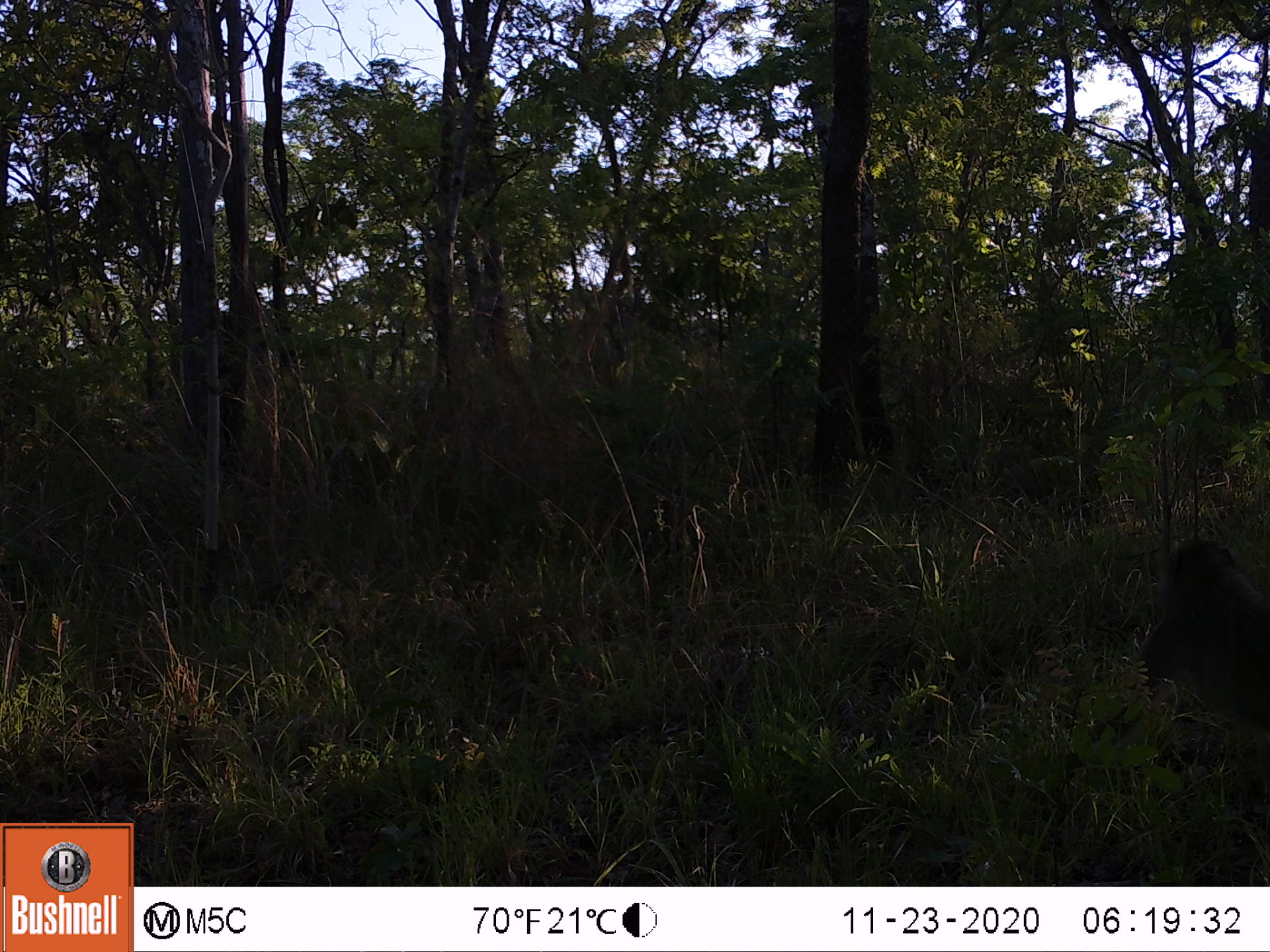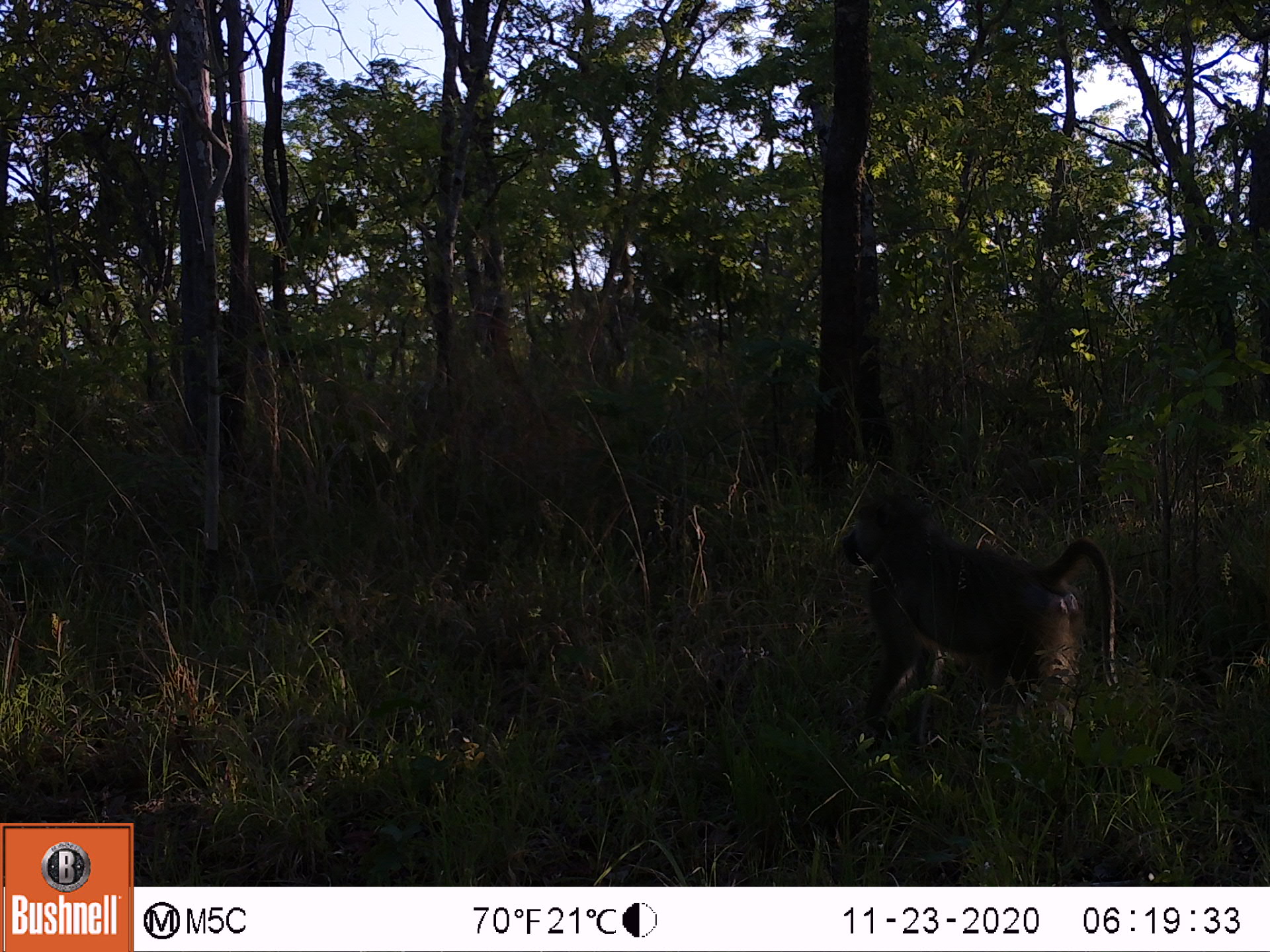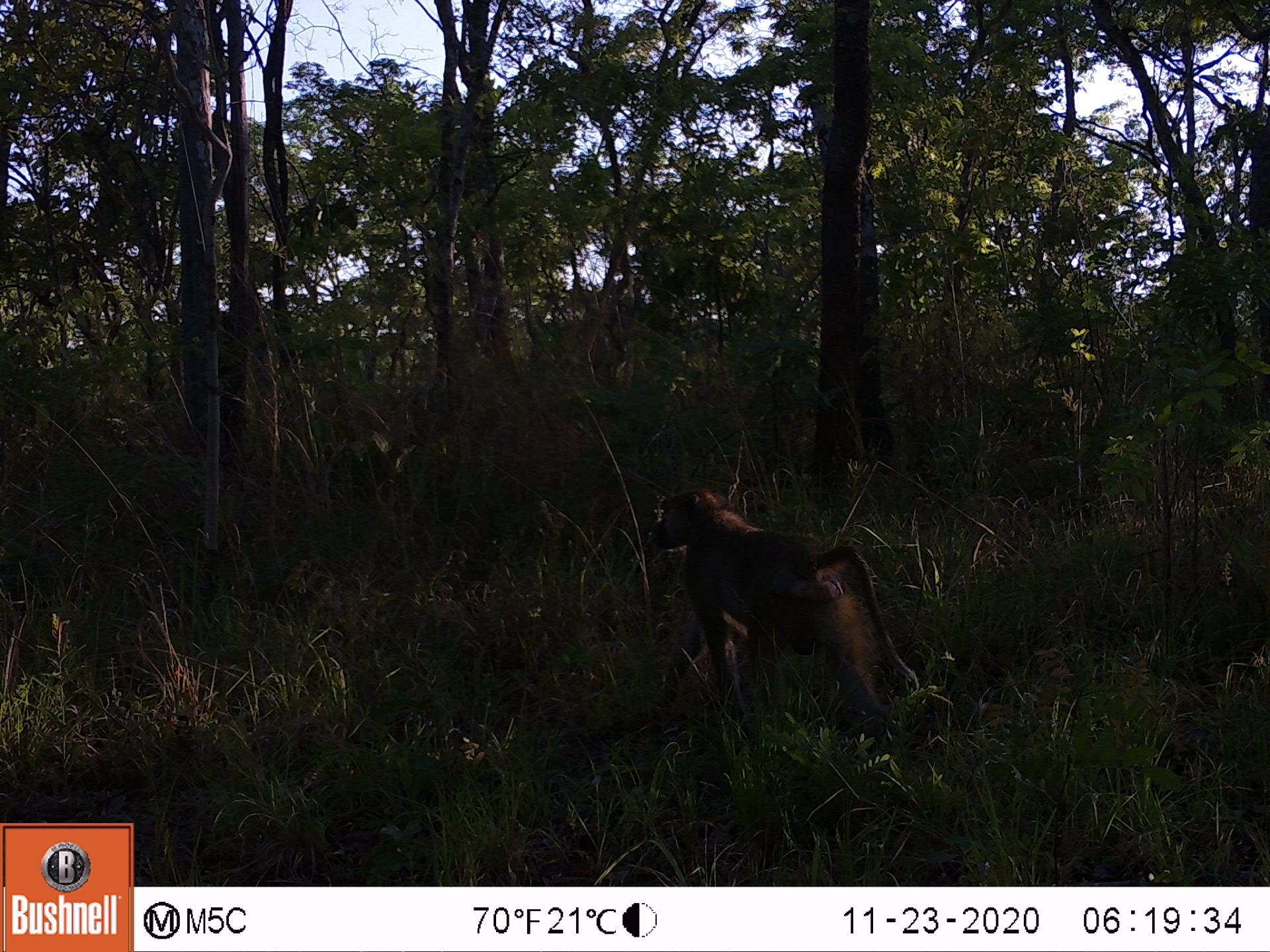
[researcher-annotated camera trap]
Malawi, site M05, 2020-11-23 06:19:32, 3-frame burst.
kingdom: Animalia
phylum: Chordata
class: Mammalia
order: Primates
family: Cercopithecidae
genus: Papio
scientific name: Papio cynocephalus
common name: yellow baboon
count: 1